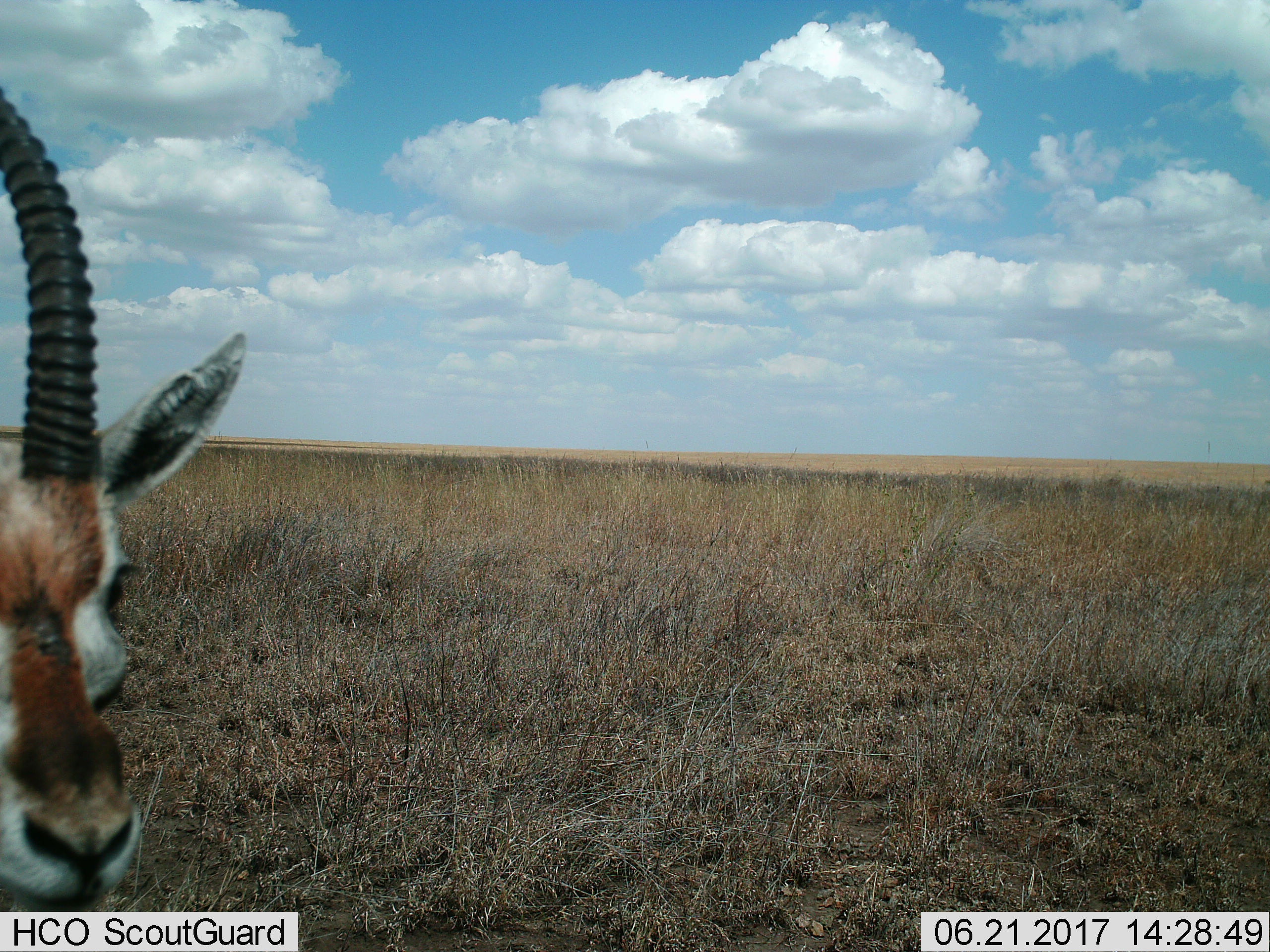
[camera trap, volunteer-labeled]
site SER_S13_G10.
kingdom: Animalia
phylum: Chordata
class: Mammalia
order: Artiodactyla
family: Bovidae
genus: Eudorcas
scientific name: Eudorcas thomsonii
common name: thomson's gazelle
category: gazellethomsons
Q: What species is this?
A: Gazellethomsons (thomson's gazelle) (Eudorcas thomsonii).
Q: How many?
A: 1.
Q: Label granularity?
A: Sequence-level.